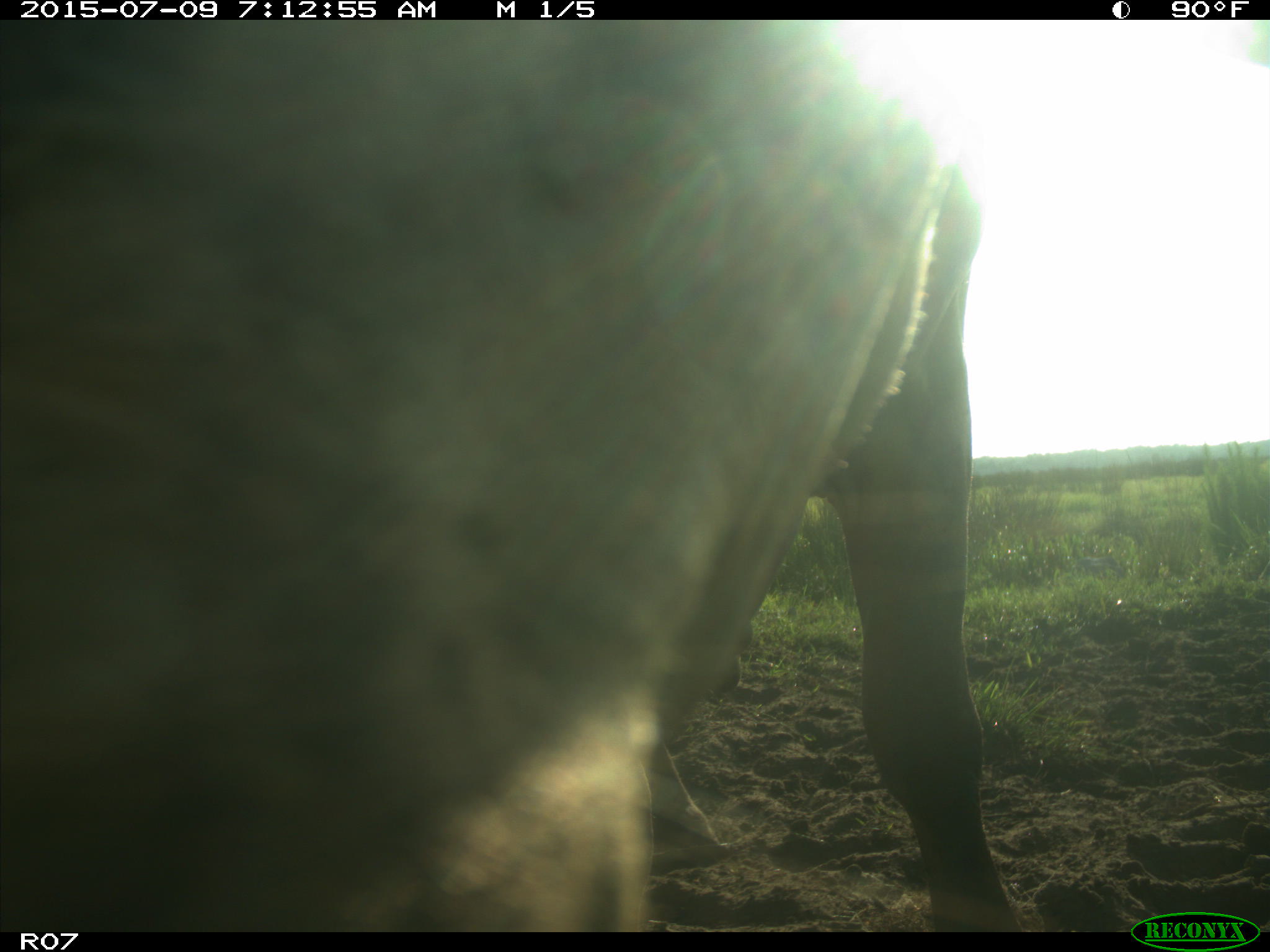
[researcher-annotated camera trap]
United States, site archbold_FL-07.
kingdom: Animalia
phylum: Chordata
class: Mammalia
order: Artiodactyla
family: Bovidae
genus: Bos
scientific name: Bos taurus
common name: domestic cow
Bos taurus (domestic cow).